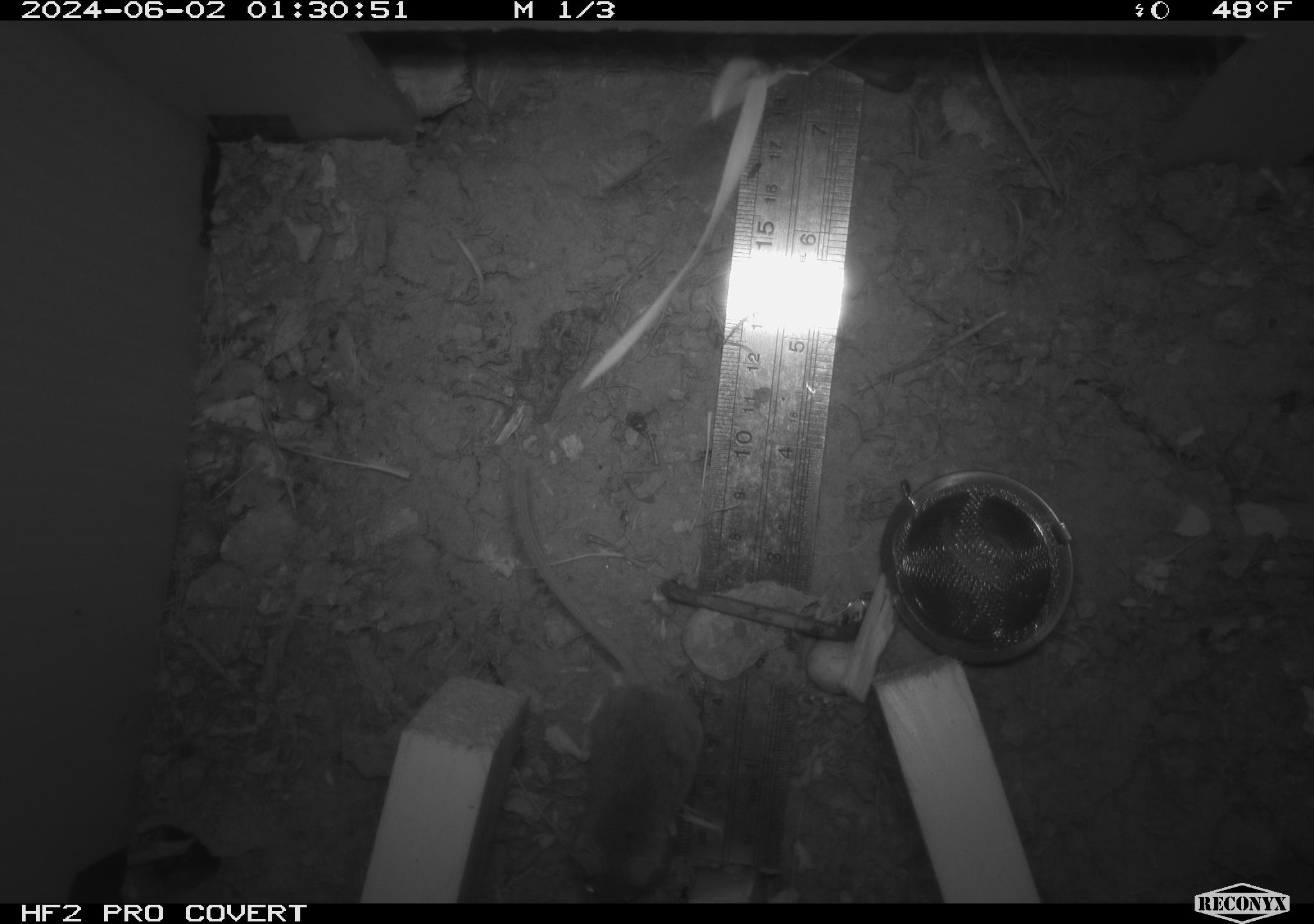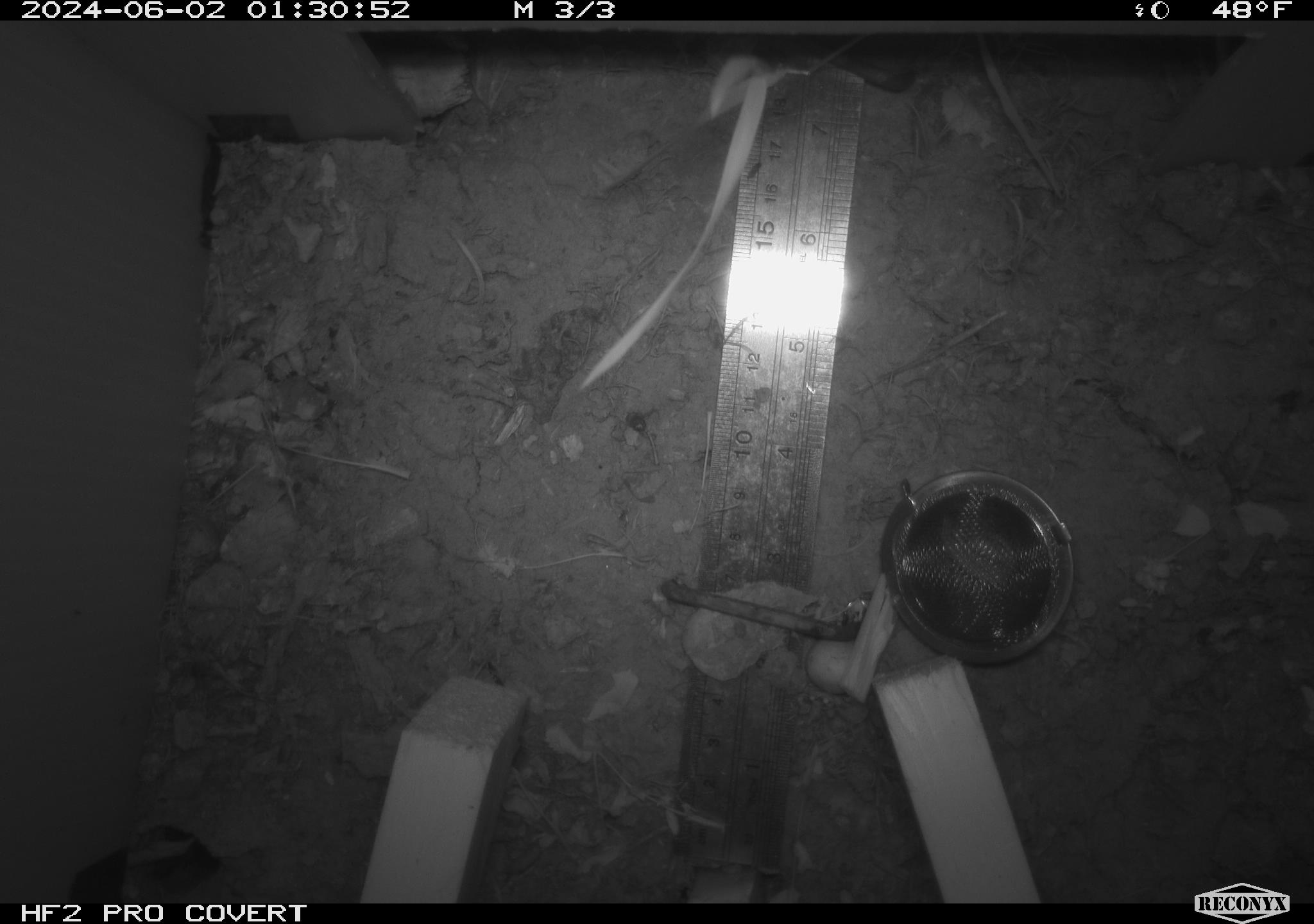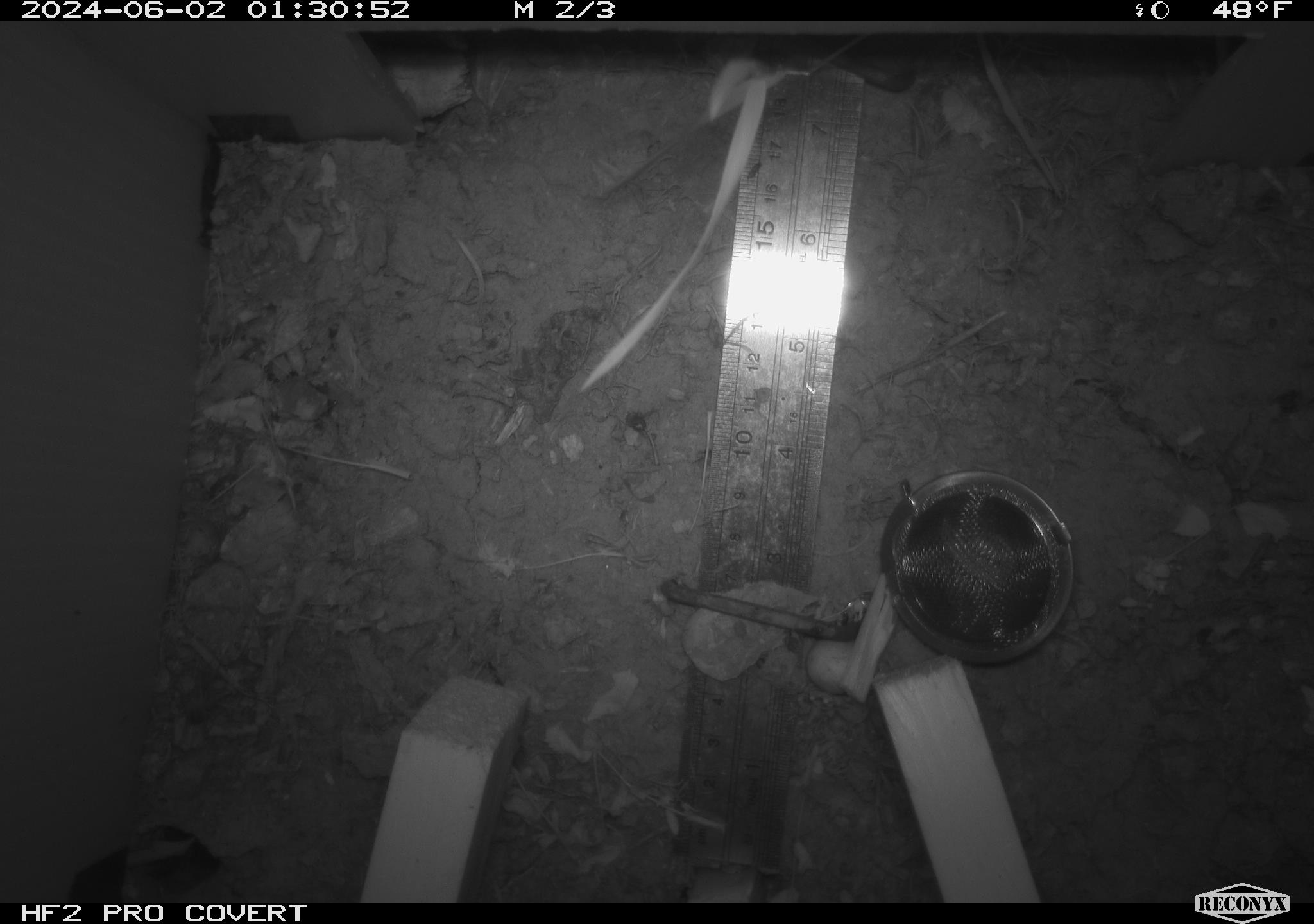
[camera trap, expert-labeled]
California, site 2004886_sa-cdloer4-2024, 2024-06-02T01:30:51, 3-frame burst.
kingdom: Animalia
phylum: Chordata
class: Mammalia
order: Rodentia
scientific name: Rodentia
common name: mouse species